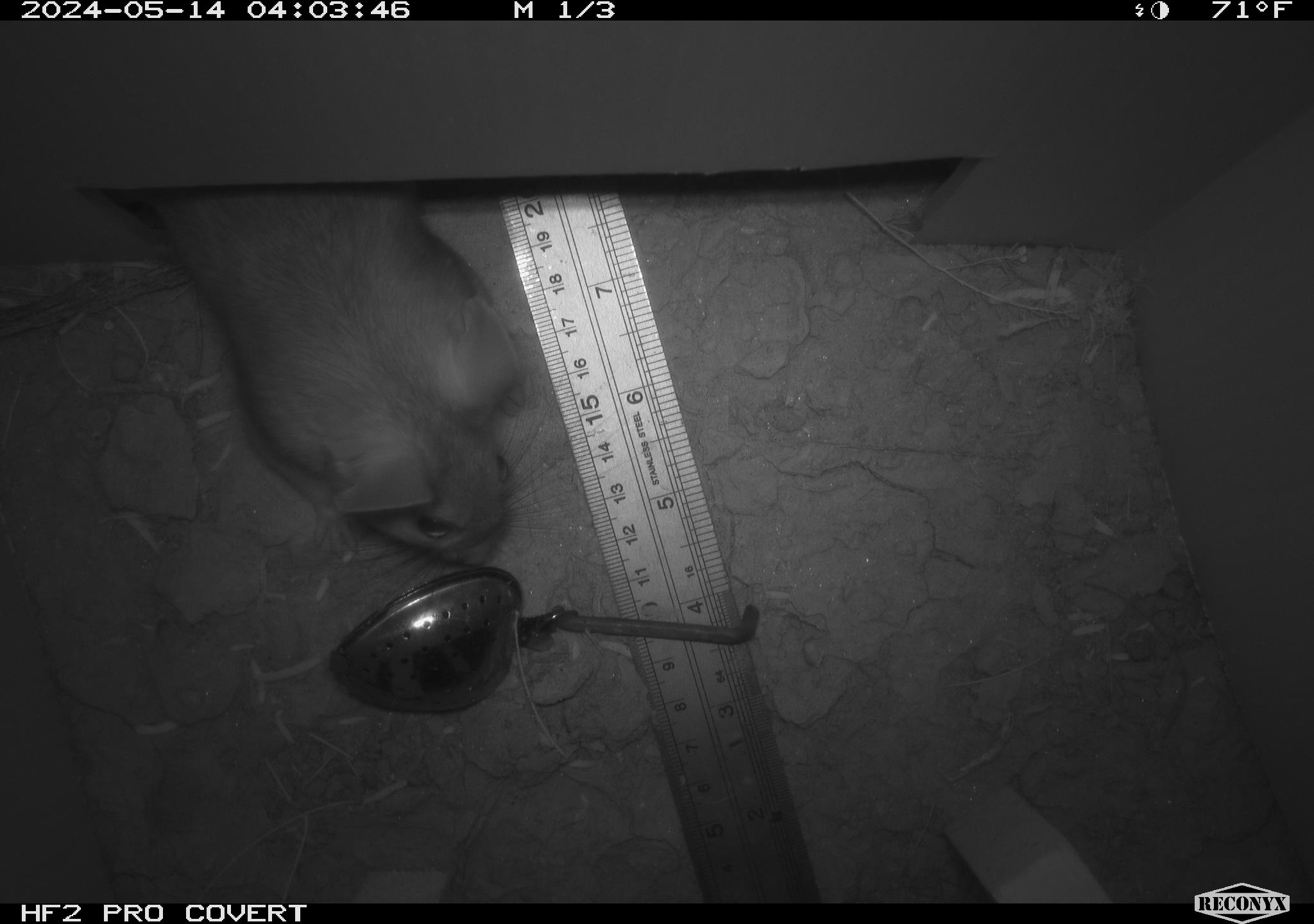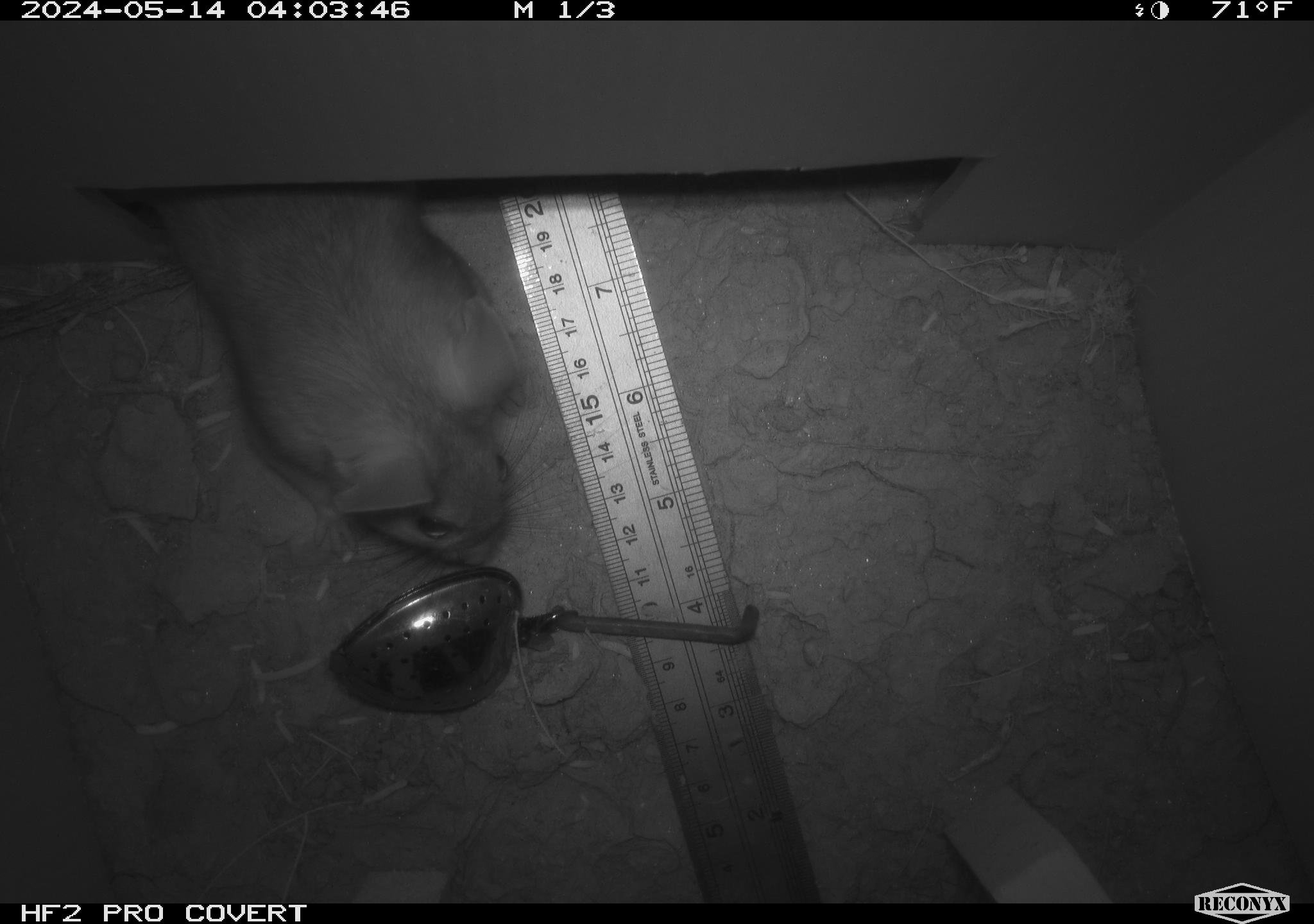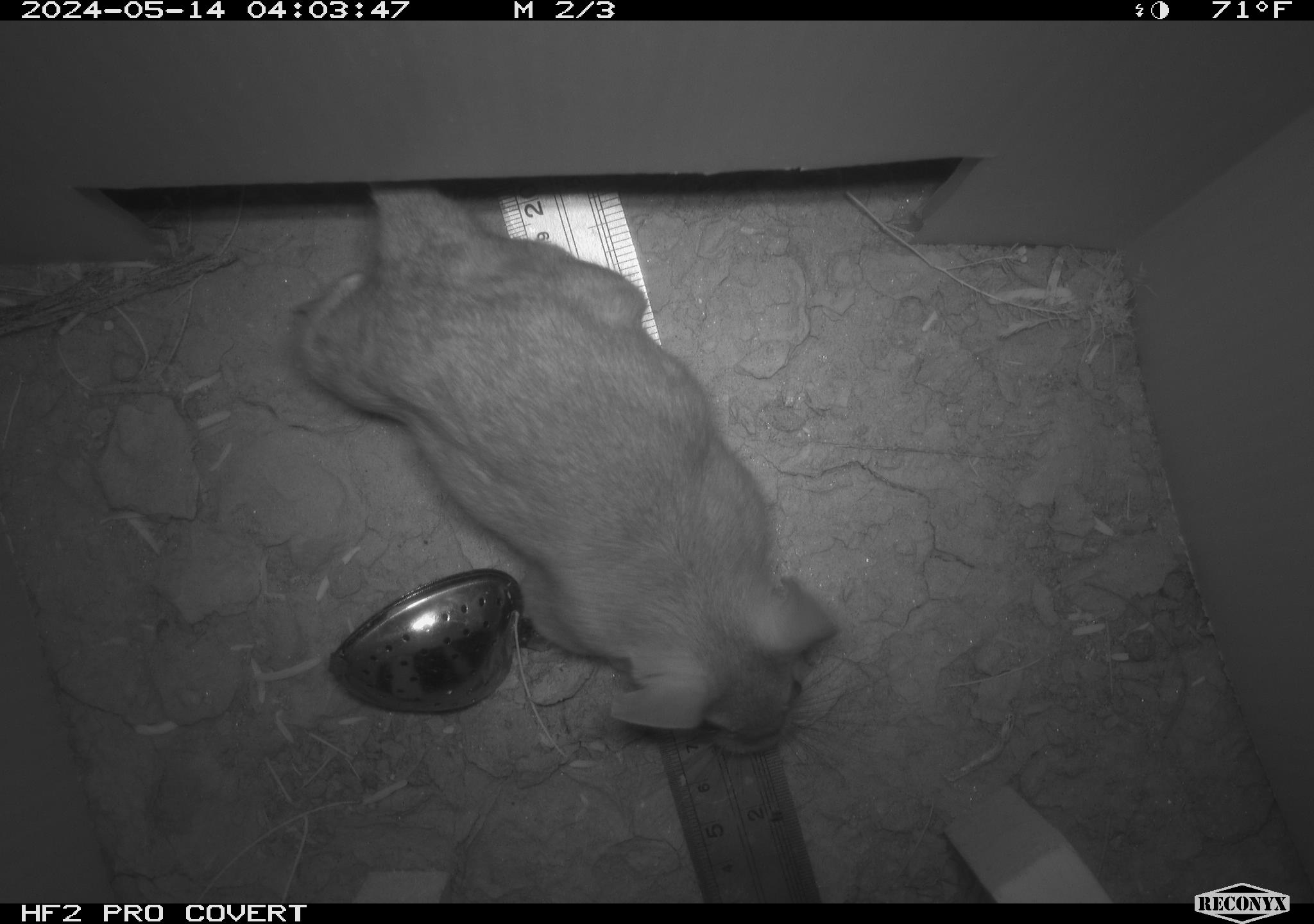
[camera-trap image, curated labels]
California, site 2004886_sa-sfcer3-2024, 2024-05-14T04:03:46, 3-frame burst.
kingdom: Animalia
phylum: Chordata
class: Mammalia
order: Rodentia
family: Cricetidae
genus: Neotoma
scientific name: Neotoma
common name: pack rat or woodrat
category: neotoma species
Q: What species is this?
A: Neotoma species (pack rat or woodrat) (Neotoma).